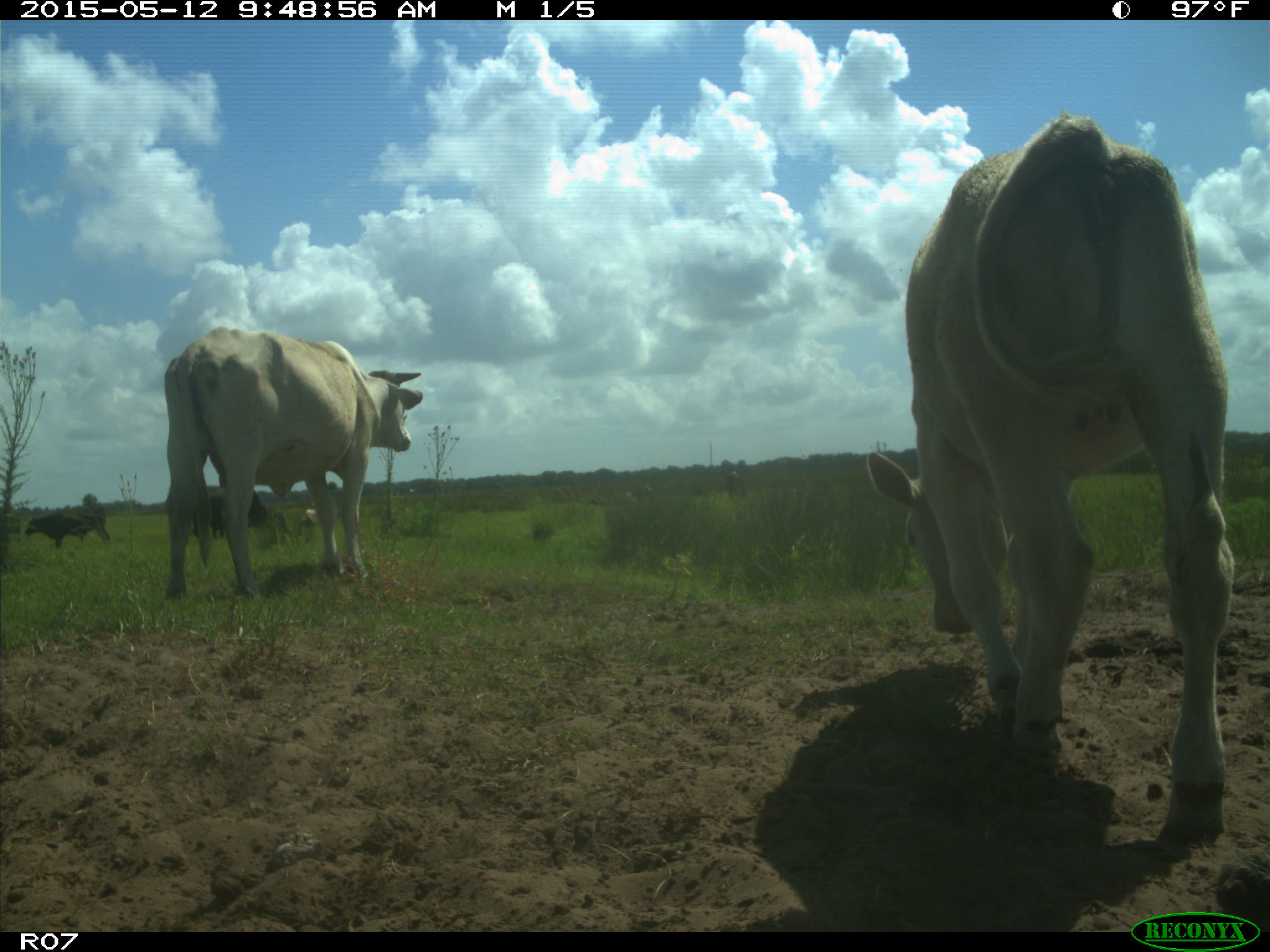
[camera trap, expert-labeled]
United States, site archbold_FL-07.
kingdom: Animalia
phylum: Chordata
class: Mammalia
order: Artiodactyla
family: Bovidae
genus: Bos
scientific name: Bos taurus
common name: domestic cow